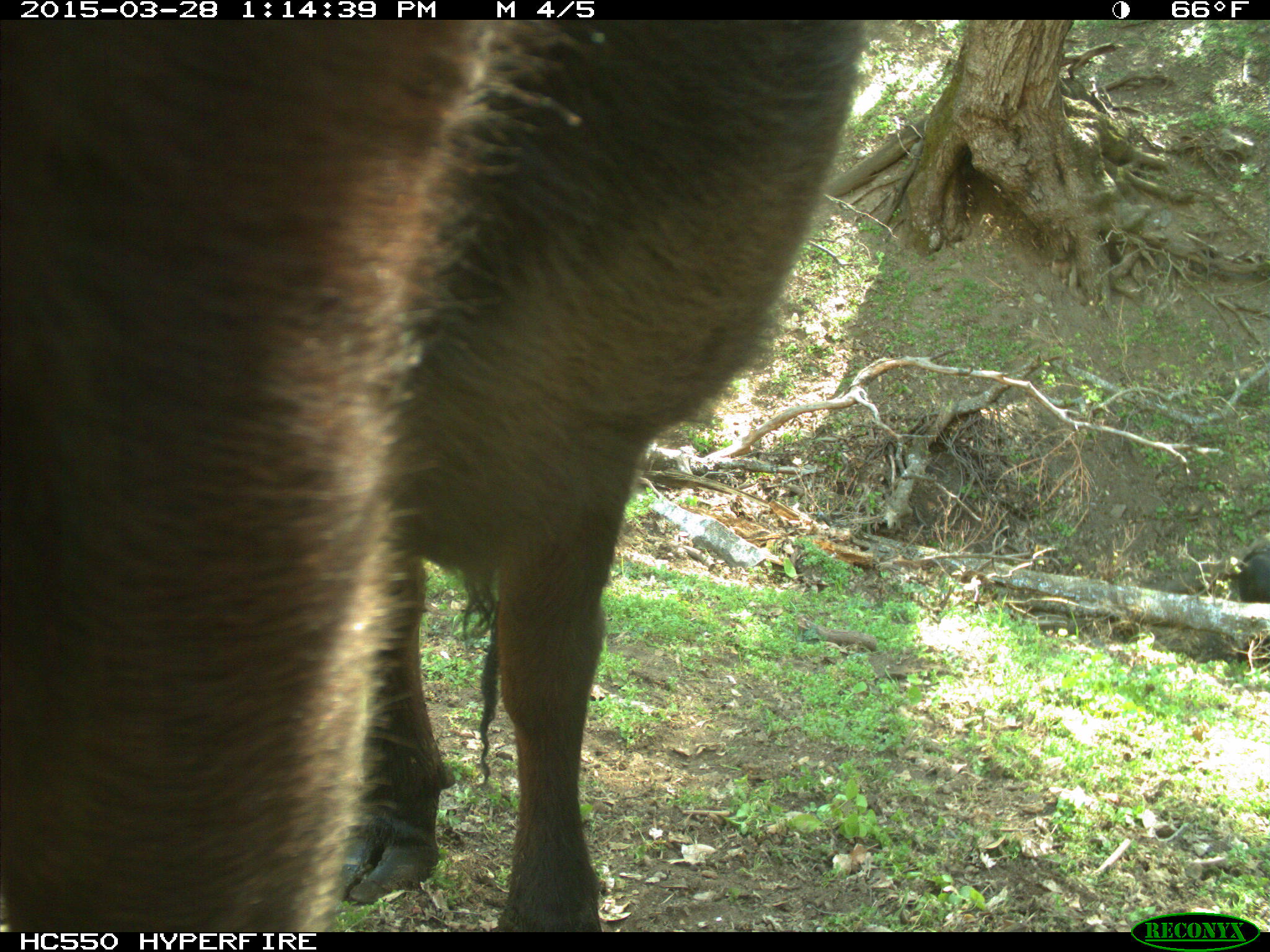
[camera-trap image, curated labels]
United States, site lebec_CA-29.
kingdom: Animalia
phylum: Chordata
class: Mammalia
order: Artiodactyla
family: Bovidae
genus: Bos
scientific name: Bos taurus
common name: domestic cow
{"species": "Bos taurus (domestic cow)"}